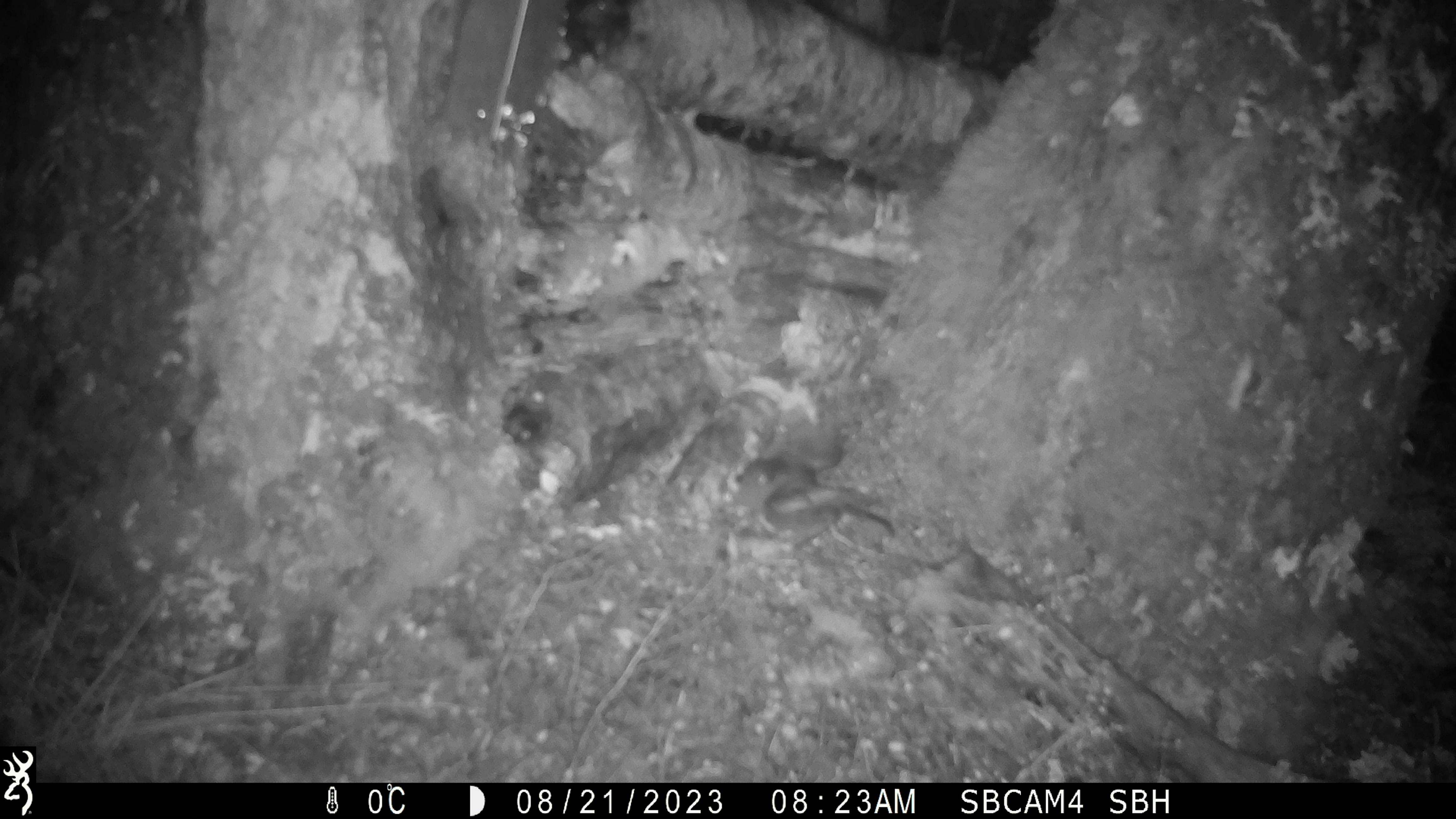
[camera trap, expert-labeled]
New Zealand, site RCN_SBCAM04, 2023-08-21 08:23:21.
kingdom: Animalia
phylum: Chordata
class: Aves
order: Passeriformes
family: Petroicidae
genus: Petroica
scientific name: Petroica australis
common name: new zealand robin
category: robin